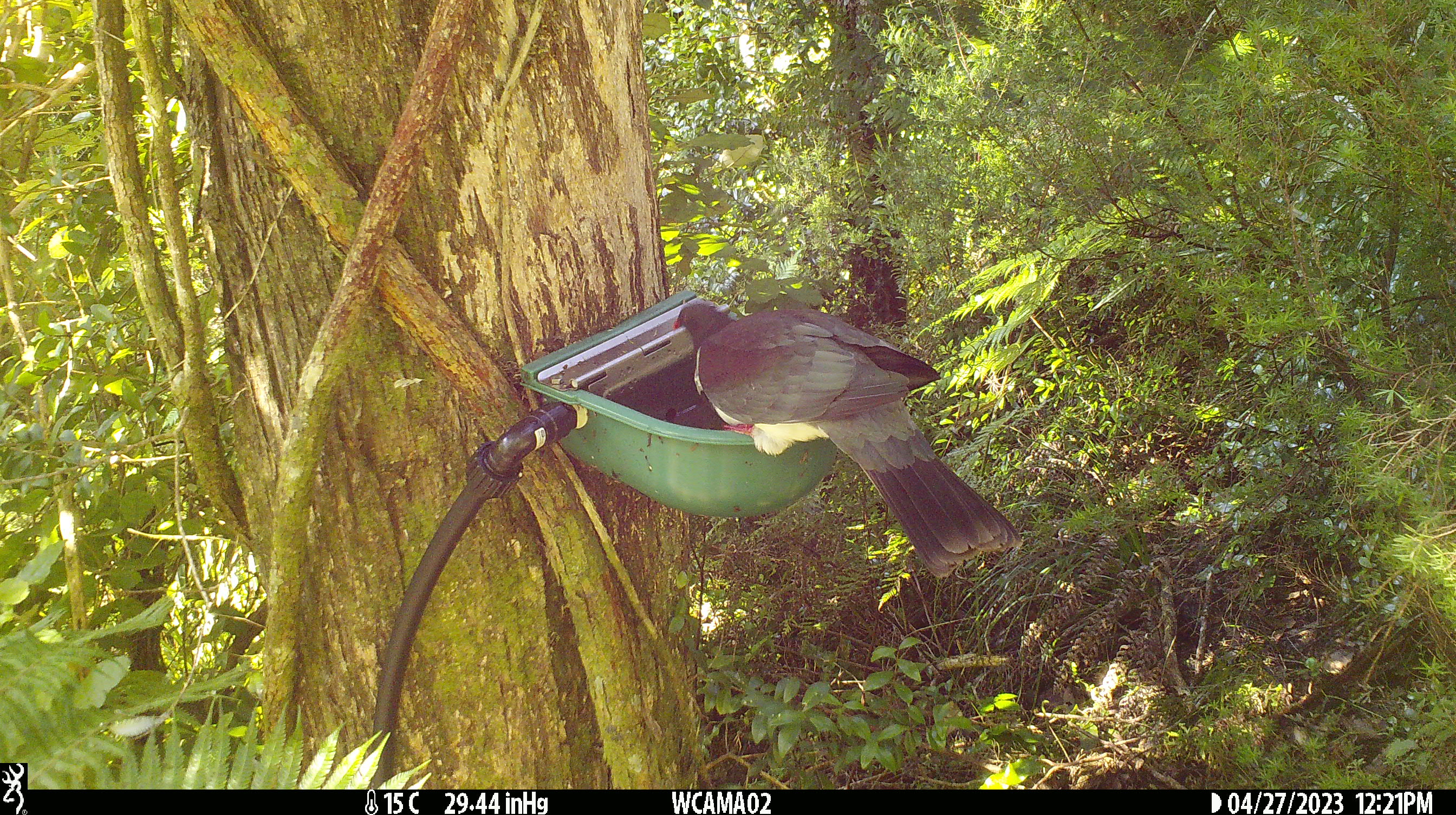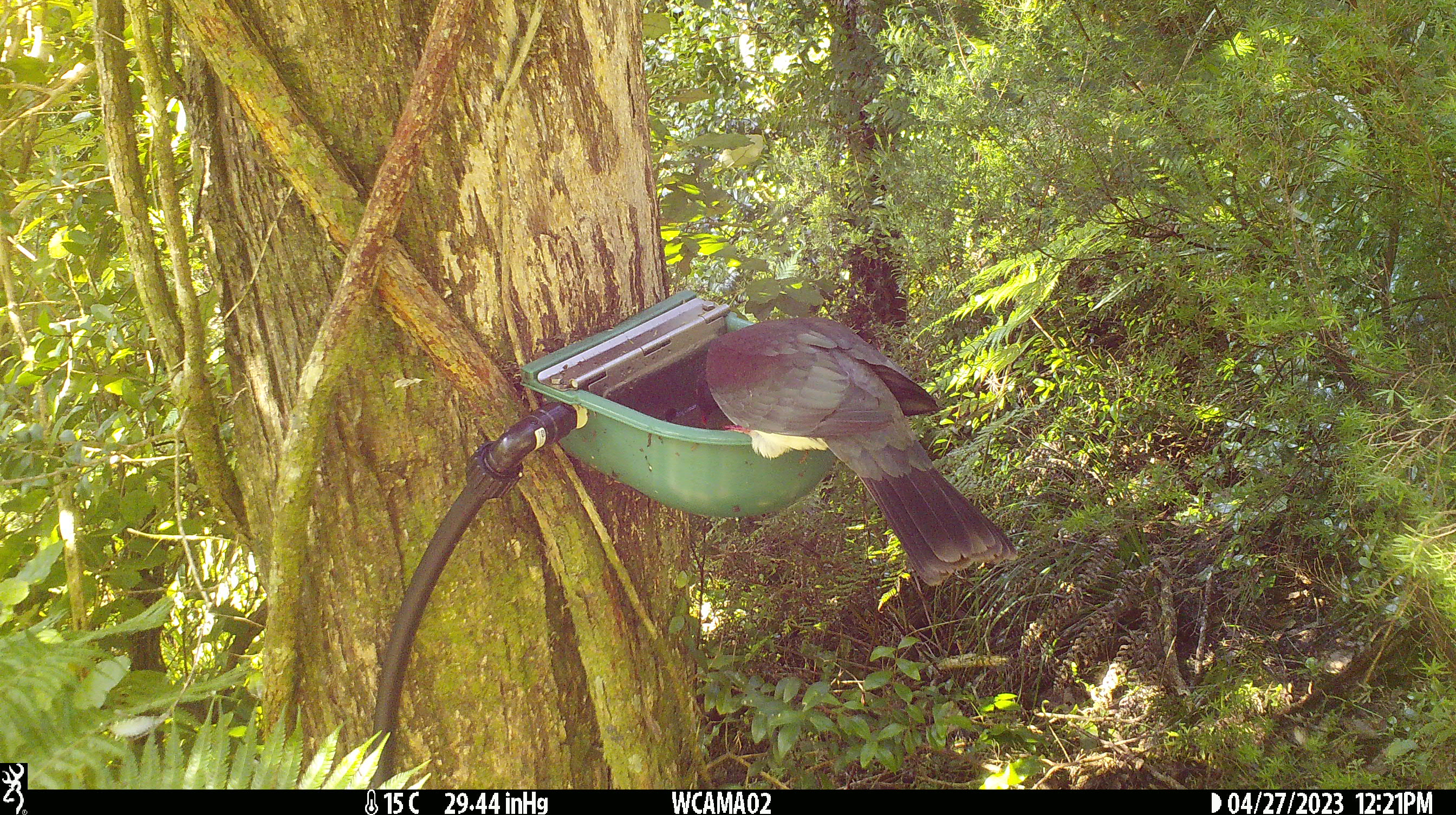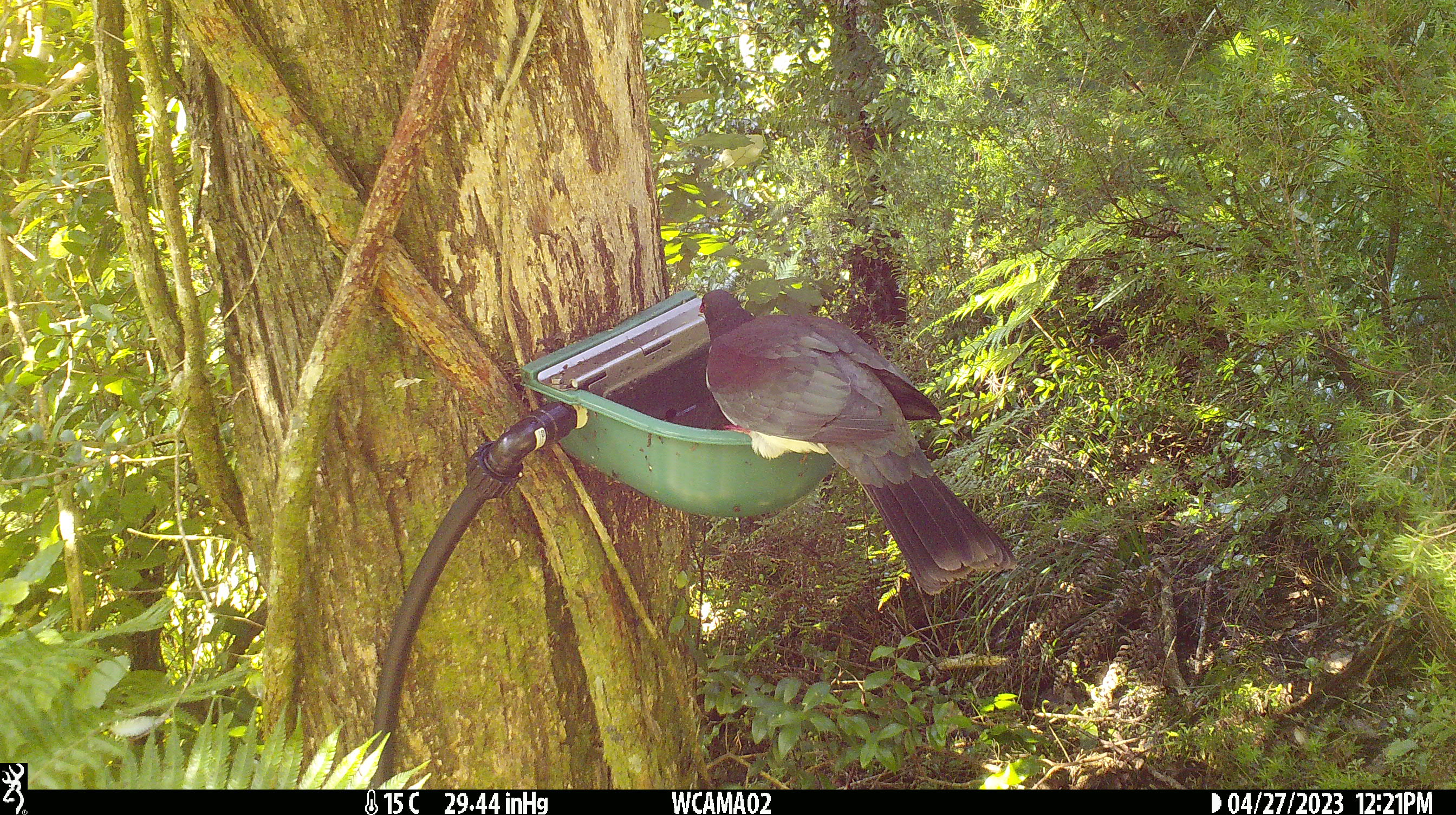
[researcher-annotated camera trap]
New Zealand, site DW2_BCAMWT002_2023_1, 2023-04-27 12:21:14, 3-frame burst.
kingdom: Animalia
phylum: Chordata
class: Aves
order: Columbiformes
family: Columbidae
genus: Hemiphaga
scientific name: Hemiphaga novaeseelandiae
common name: new zealand pigeon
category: kereru